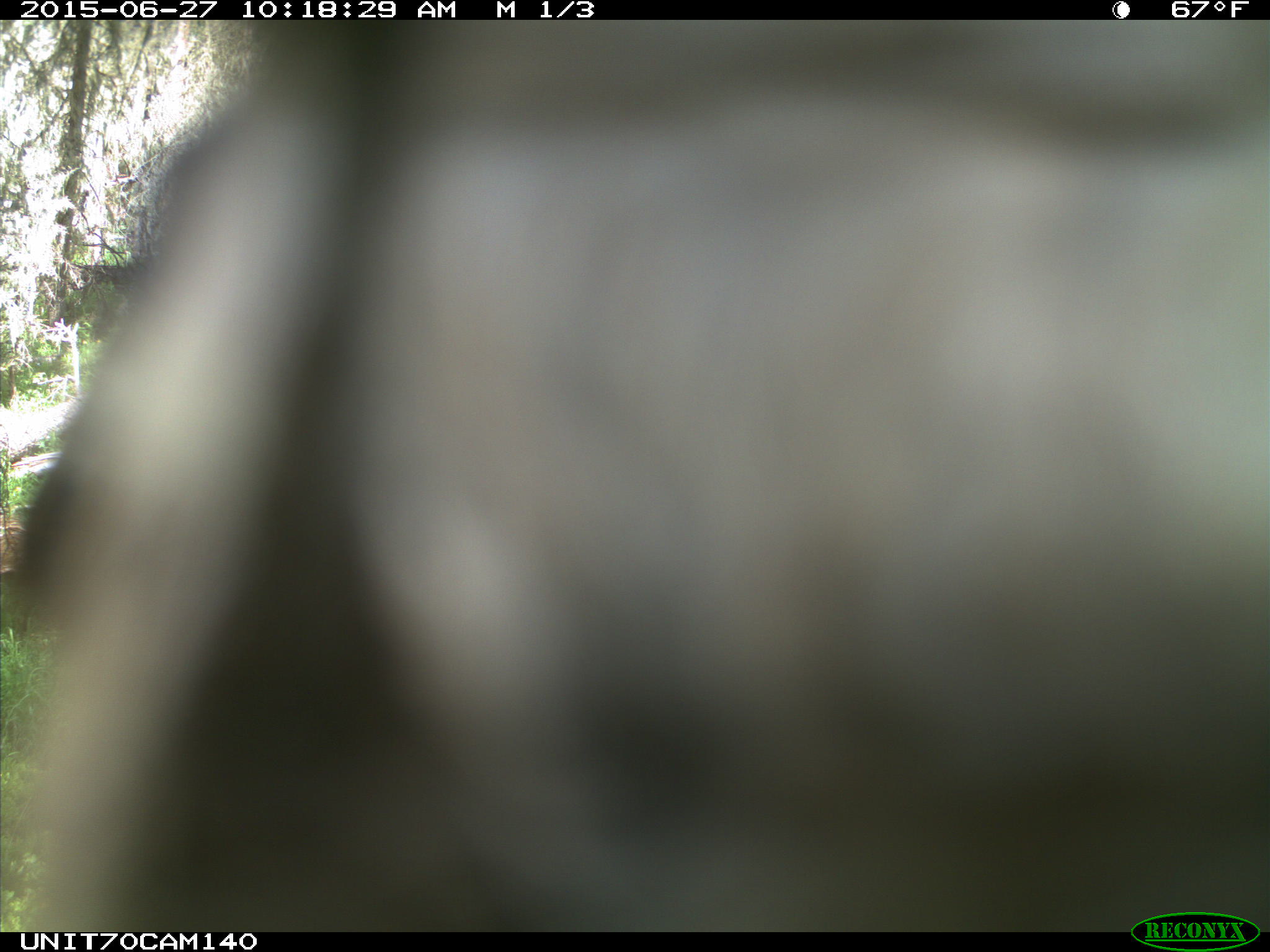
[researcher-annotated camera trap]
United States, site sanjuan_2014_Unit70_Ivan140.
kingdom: Animalia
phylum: Chordata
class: Aves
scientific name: Aves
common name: birds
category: unidentified bird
Unidentified bird (birds) (Aves).